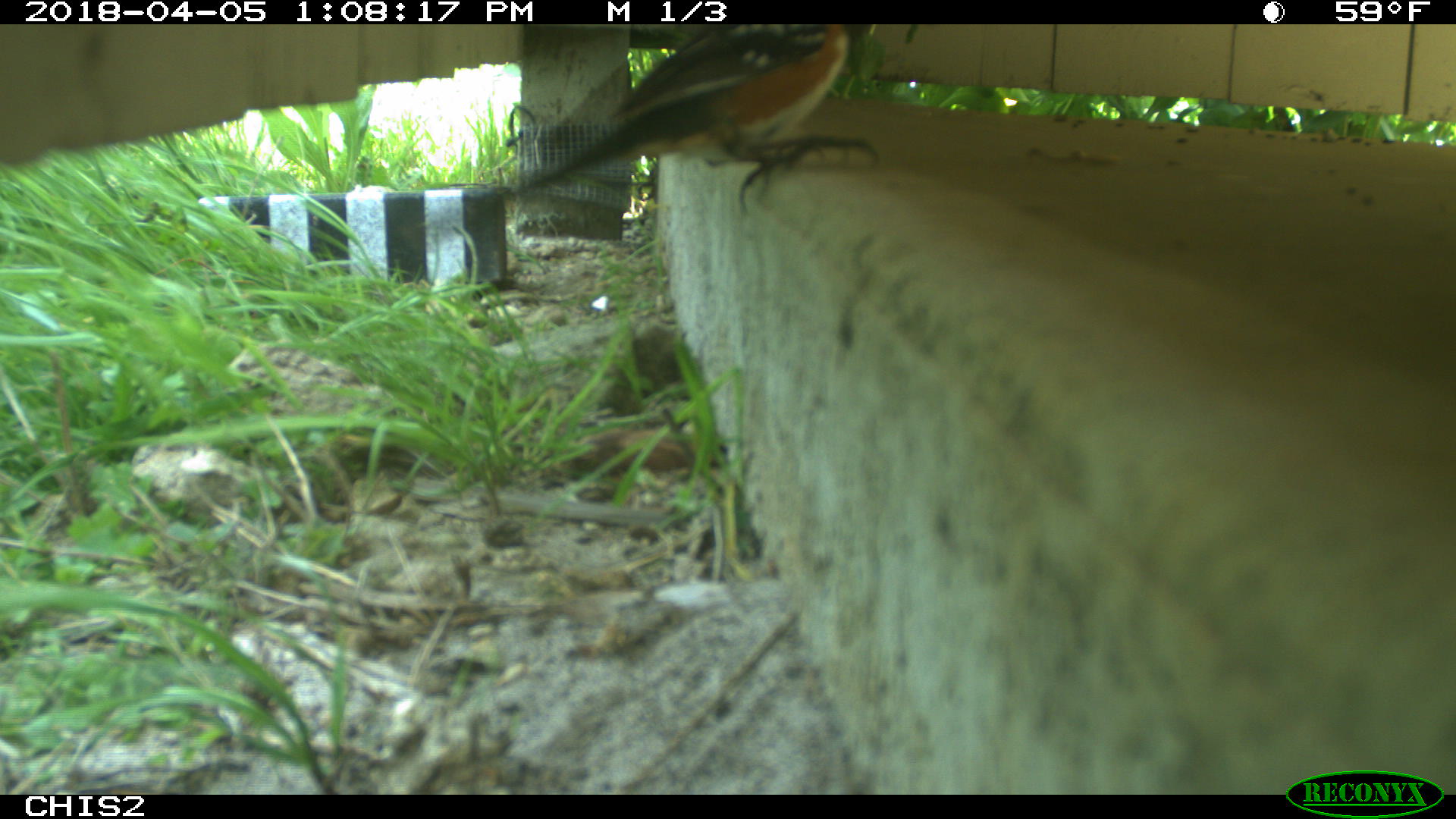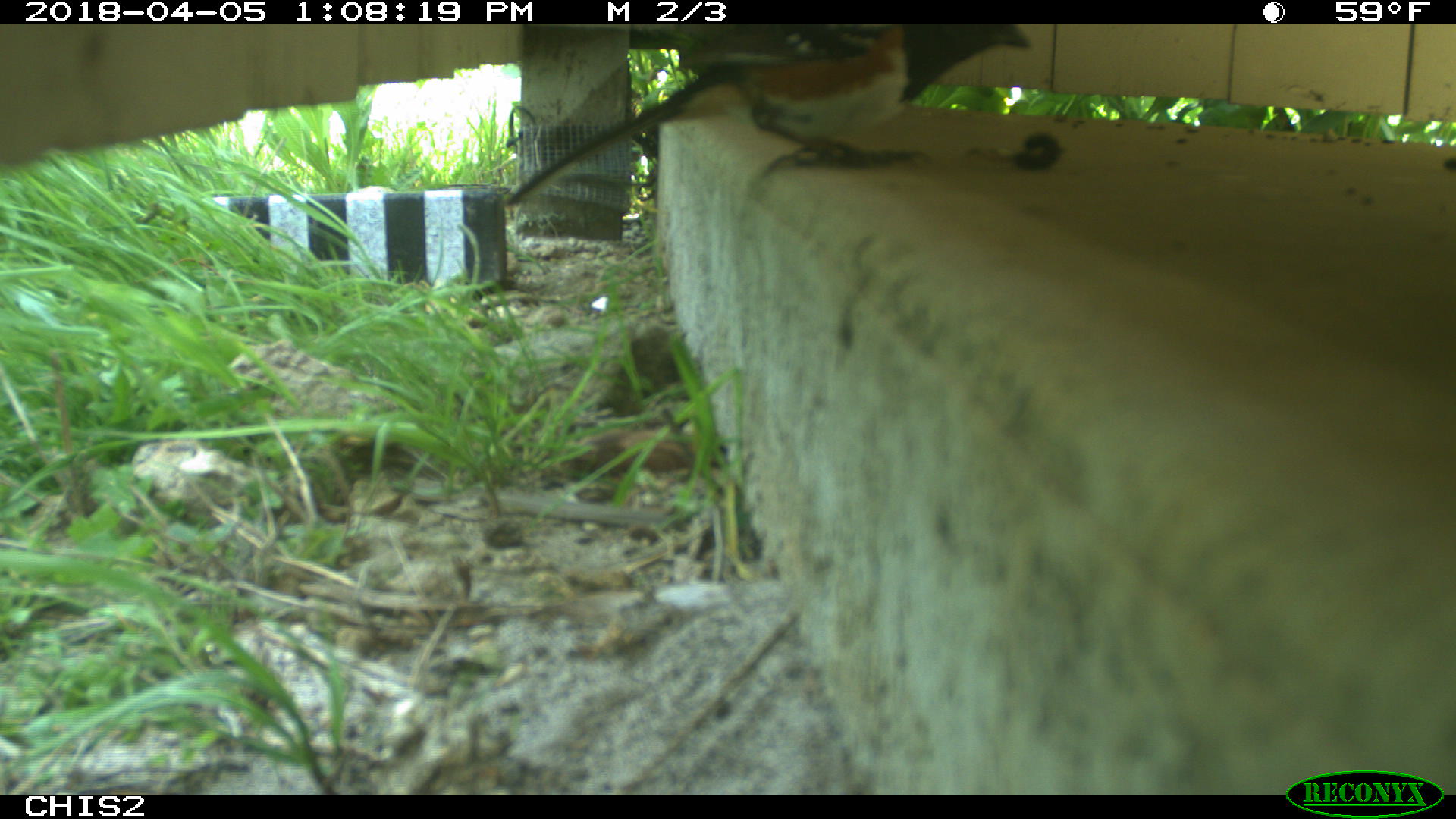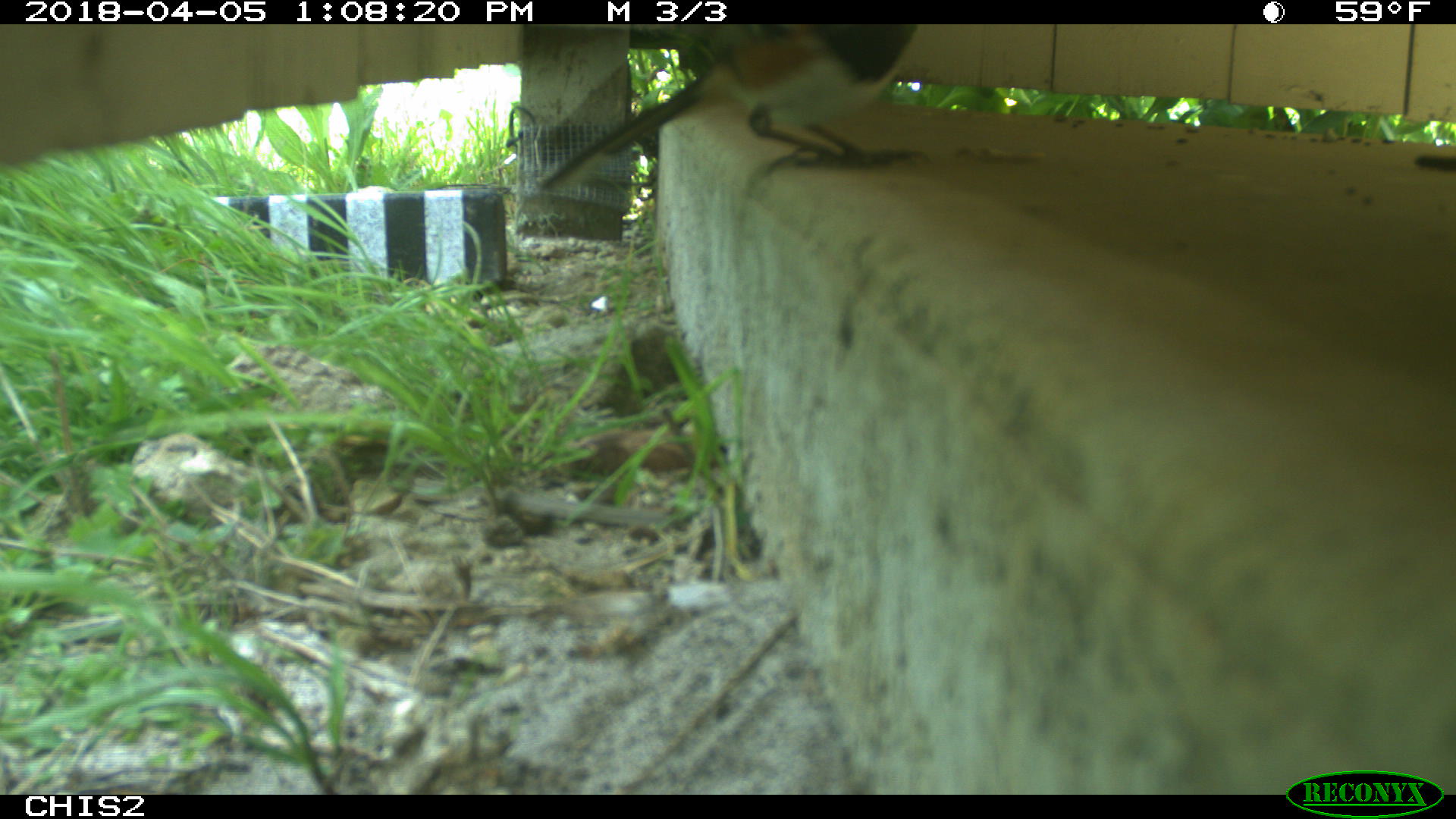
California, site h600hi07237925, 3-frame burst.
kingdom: Animalia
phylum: Chordata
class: Aves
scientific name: Aves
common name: bird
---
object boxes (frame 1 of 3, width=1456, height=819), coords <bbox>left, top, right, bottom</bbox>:
bird: <bbox>486, 24, 877, 212</bbox>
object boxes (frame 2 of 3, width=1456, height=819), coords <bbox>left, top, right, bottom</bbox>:
bird: <bbox>508, 24, 1030, 204</bbox>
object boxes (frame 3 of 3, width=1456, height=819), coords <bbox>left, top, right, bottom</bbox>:
bird: <bbox>540, 24, 932, 190</bbox>